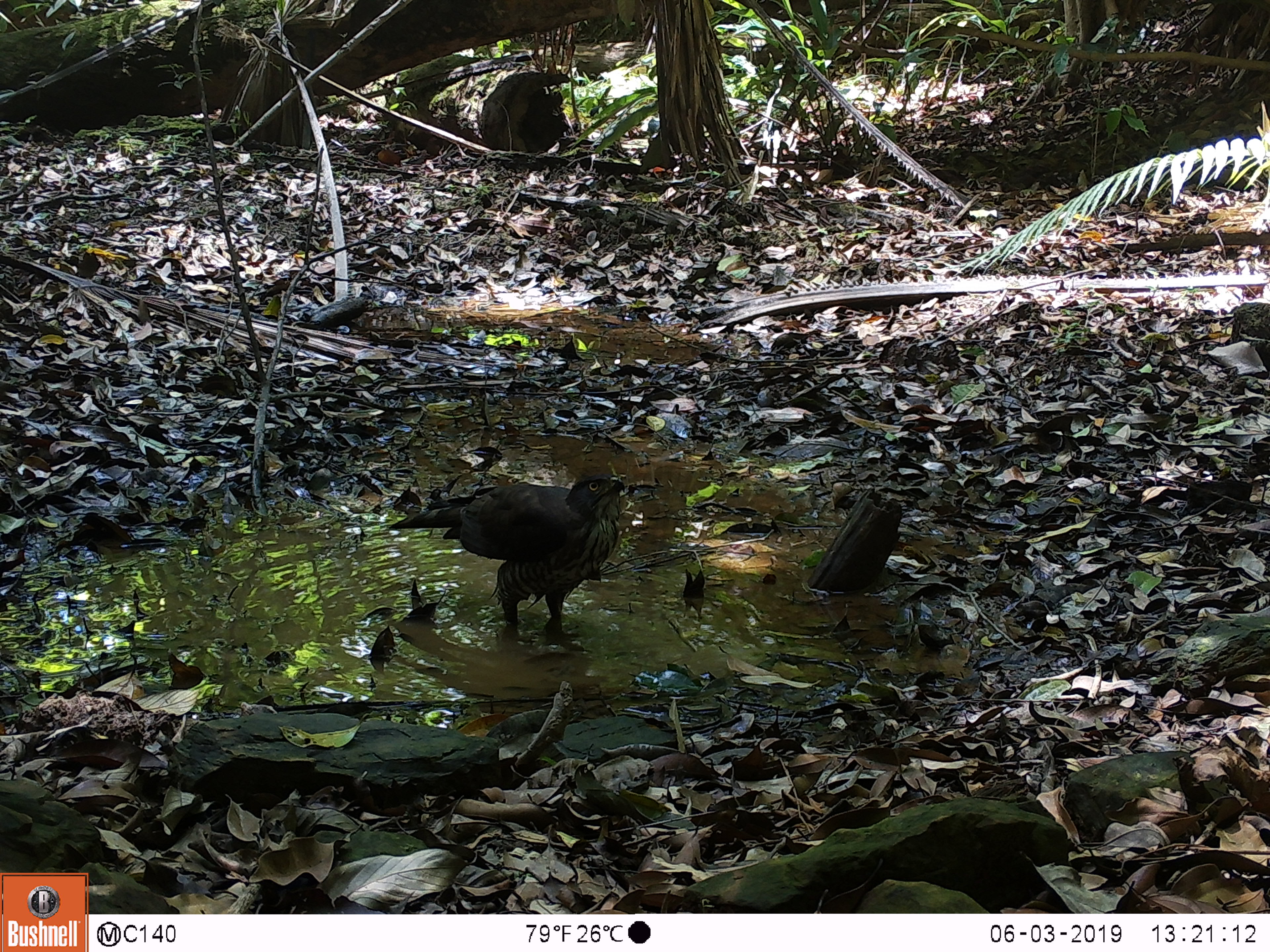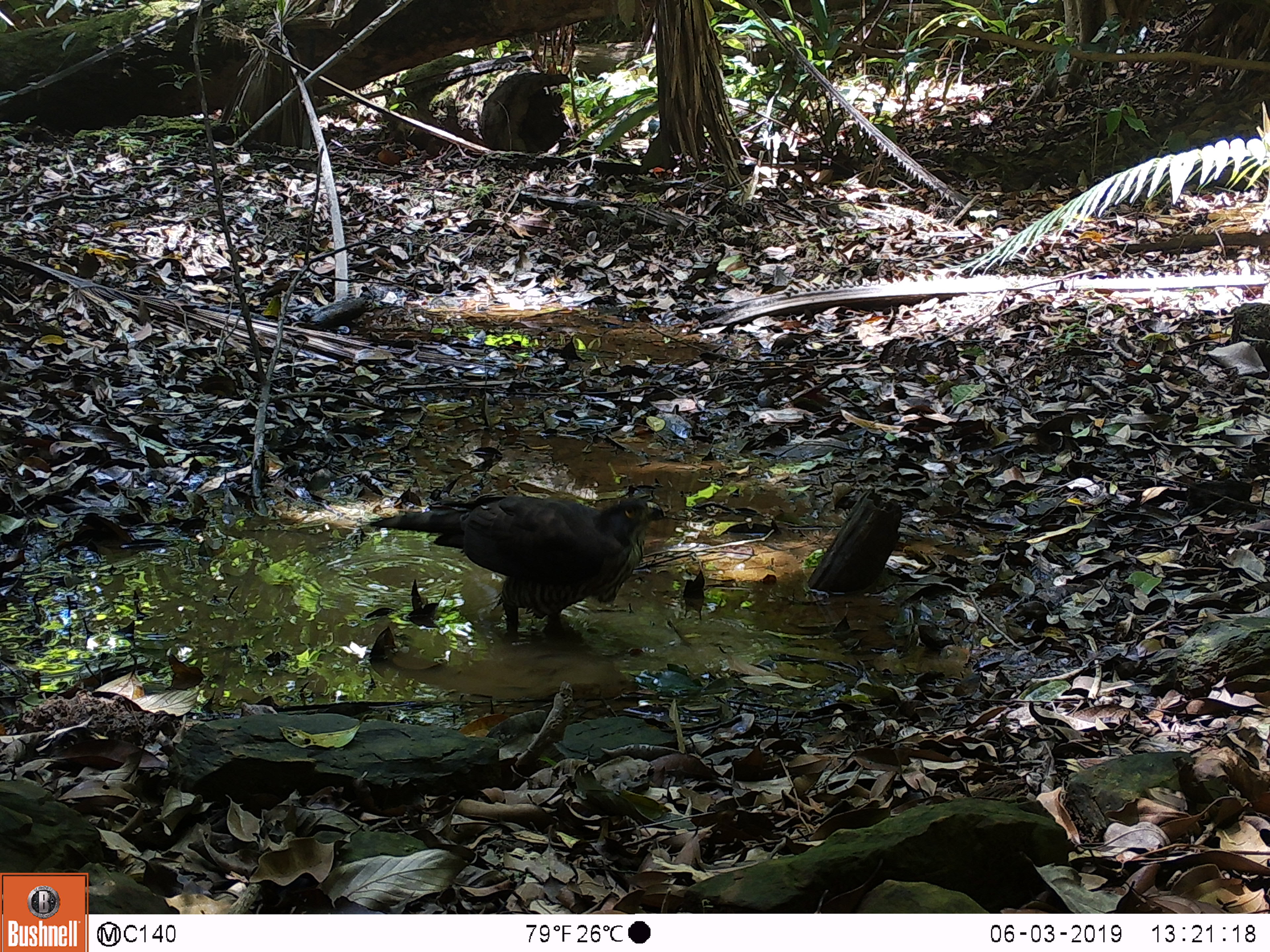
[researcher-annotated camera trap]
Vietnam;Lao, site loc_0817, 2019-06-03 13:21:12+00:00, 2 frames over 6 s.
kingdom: Animalia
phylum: Chordata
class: Aves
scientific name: Aves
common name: bird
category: unidentified bird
Unidentified bird (bird) (Aves). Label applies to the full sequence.